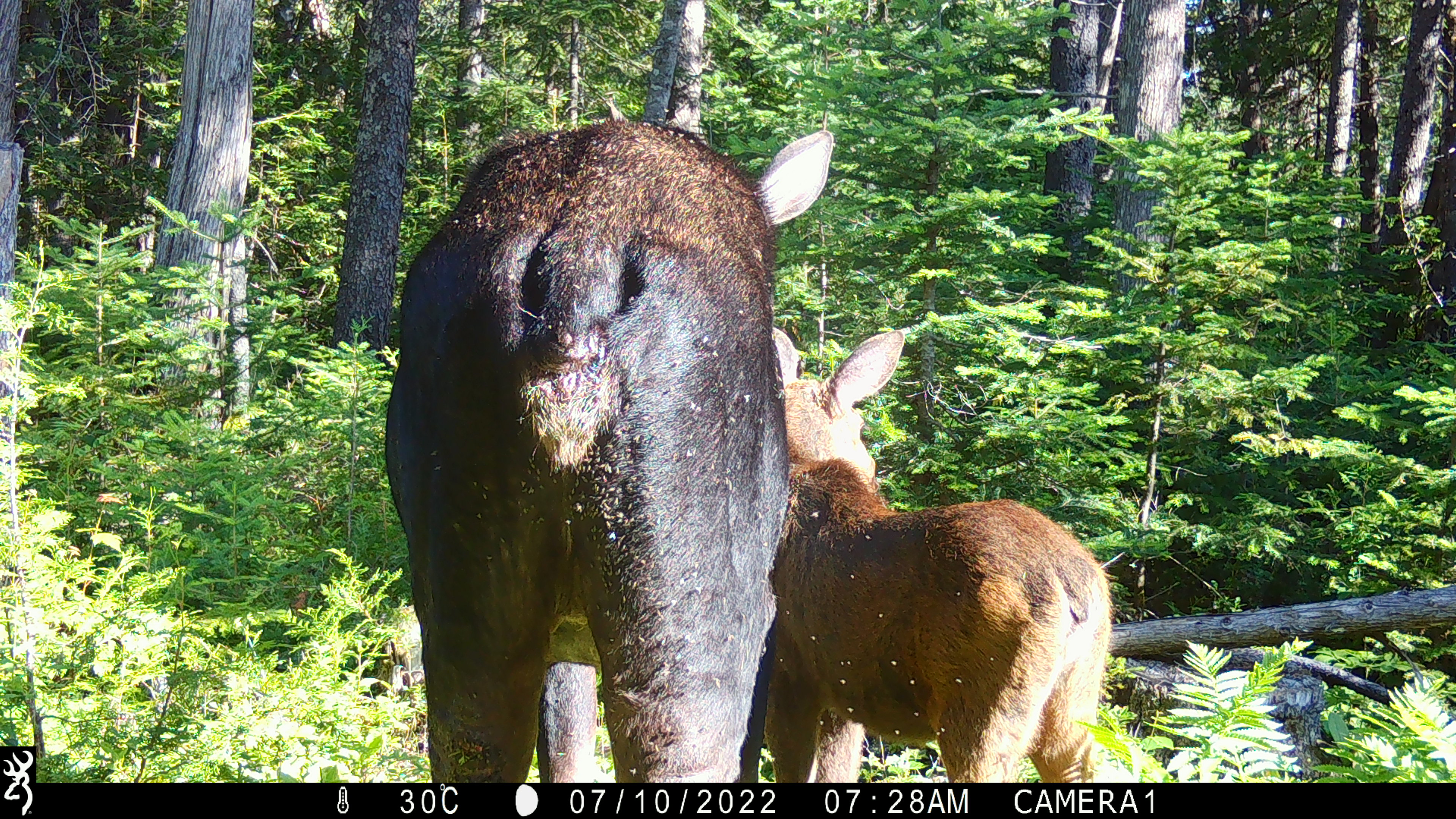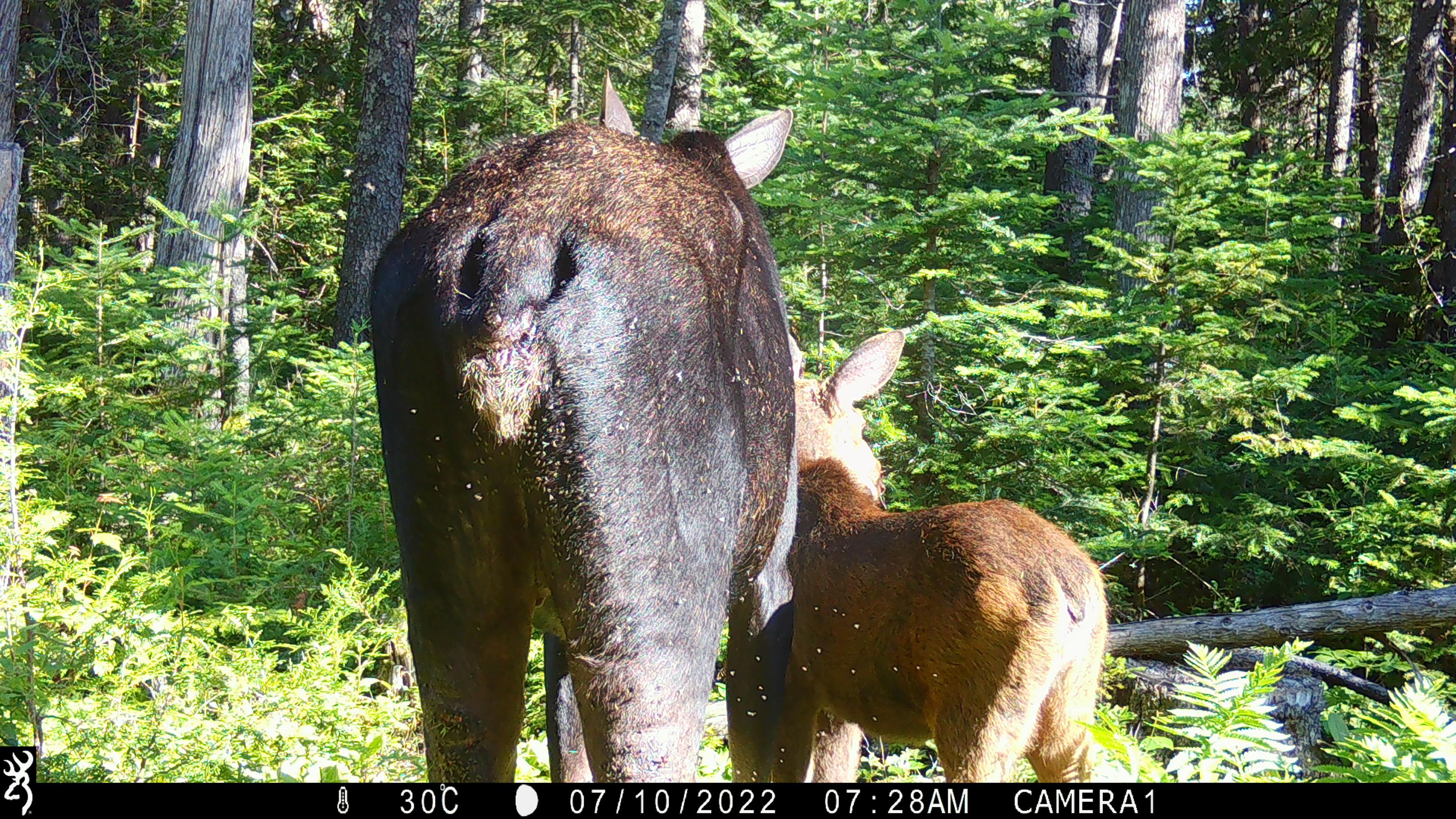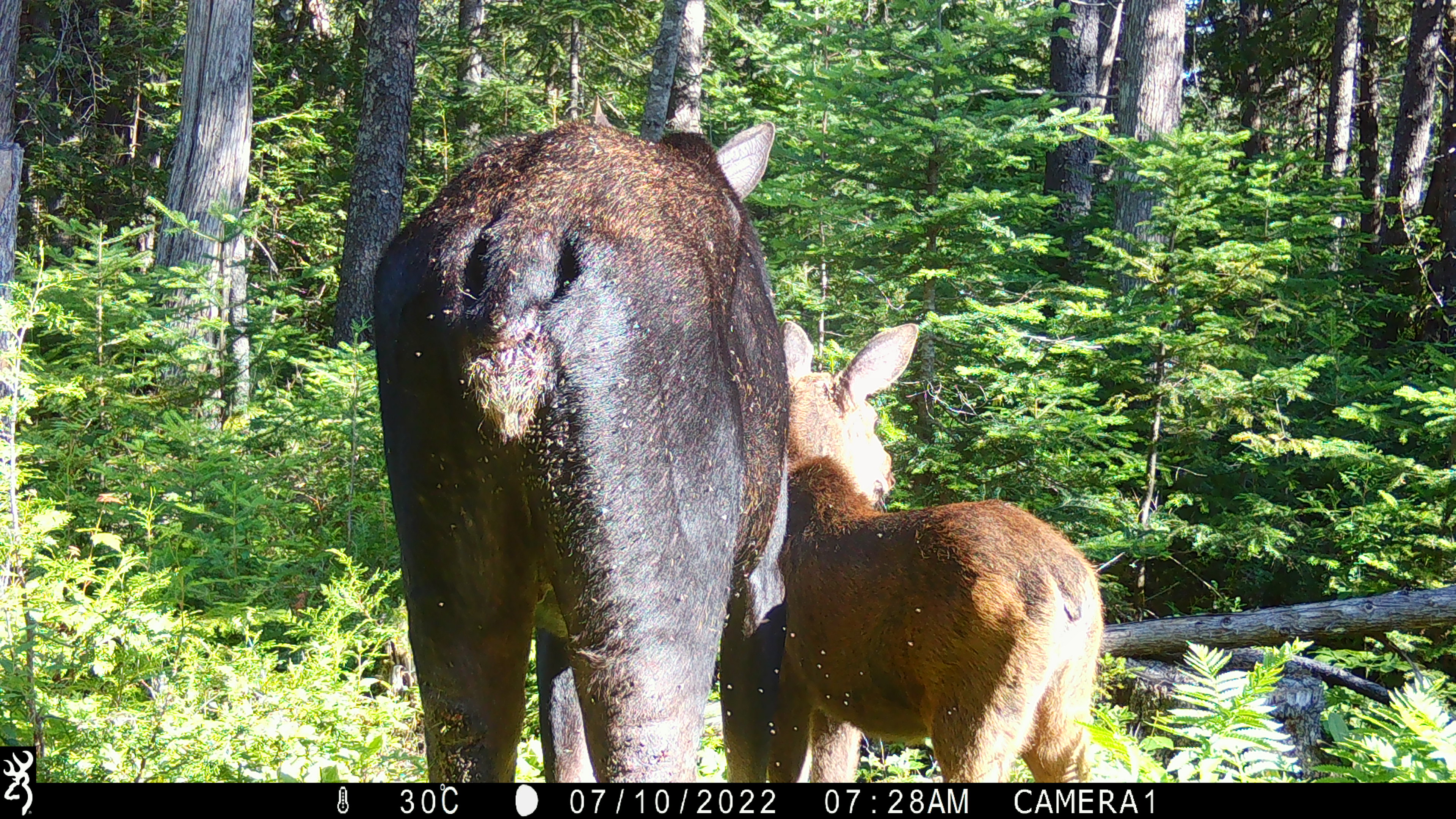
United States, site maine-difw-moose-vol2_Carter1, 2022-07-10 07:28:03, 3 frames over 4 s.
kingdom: Animalia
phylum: Chordata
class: Mammalia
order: Artiodactyla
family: Cervidae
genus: Alces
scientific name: Alces alces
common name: moose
Moose (Alces alces).